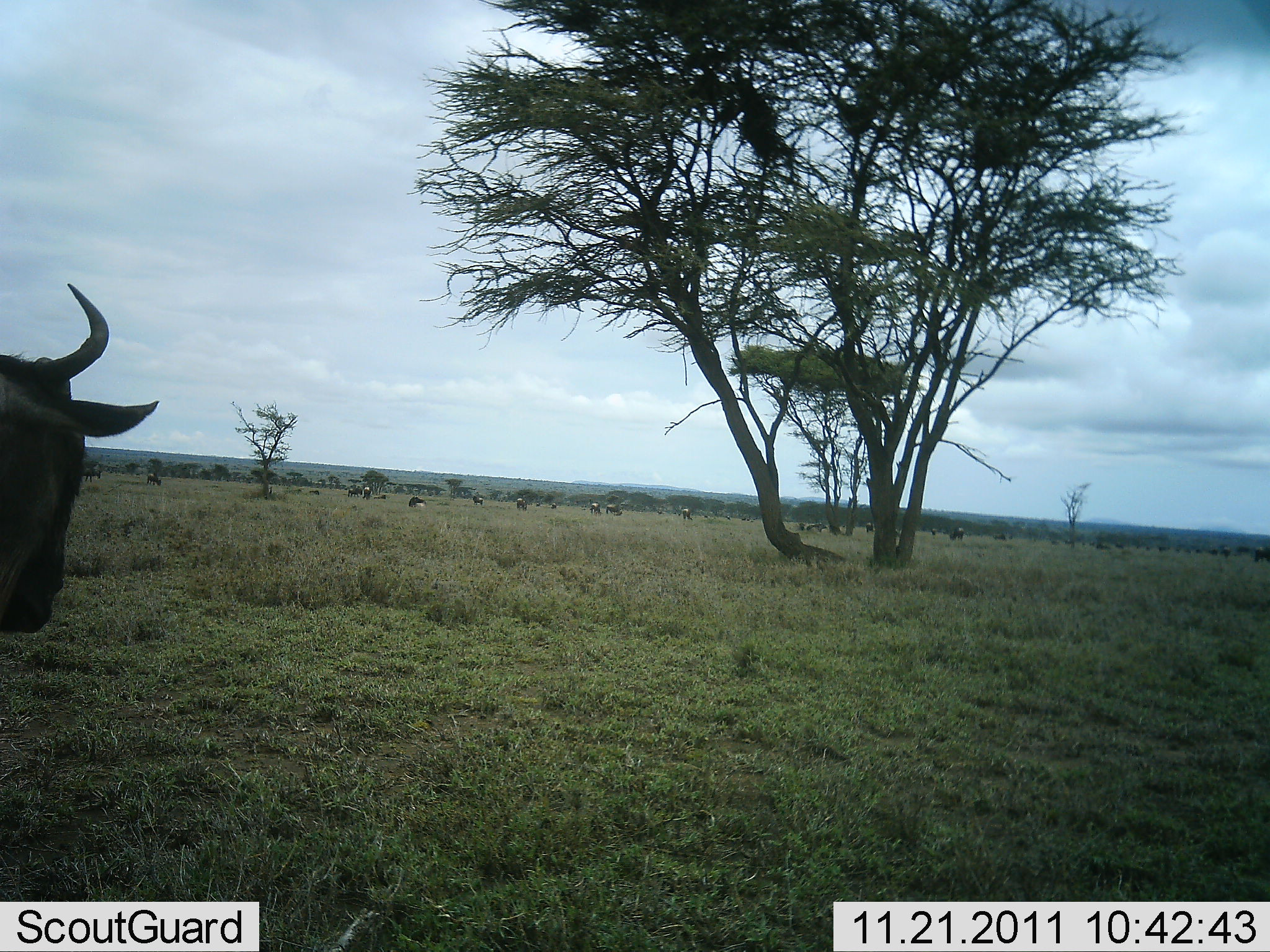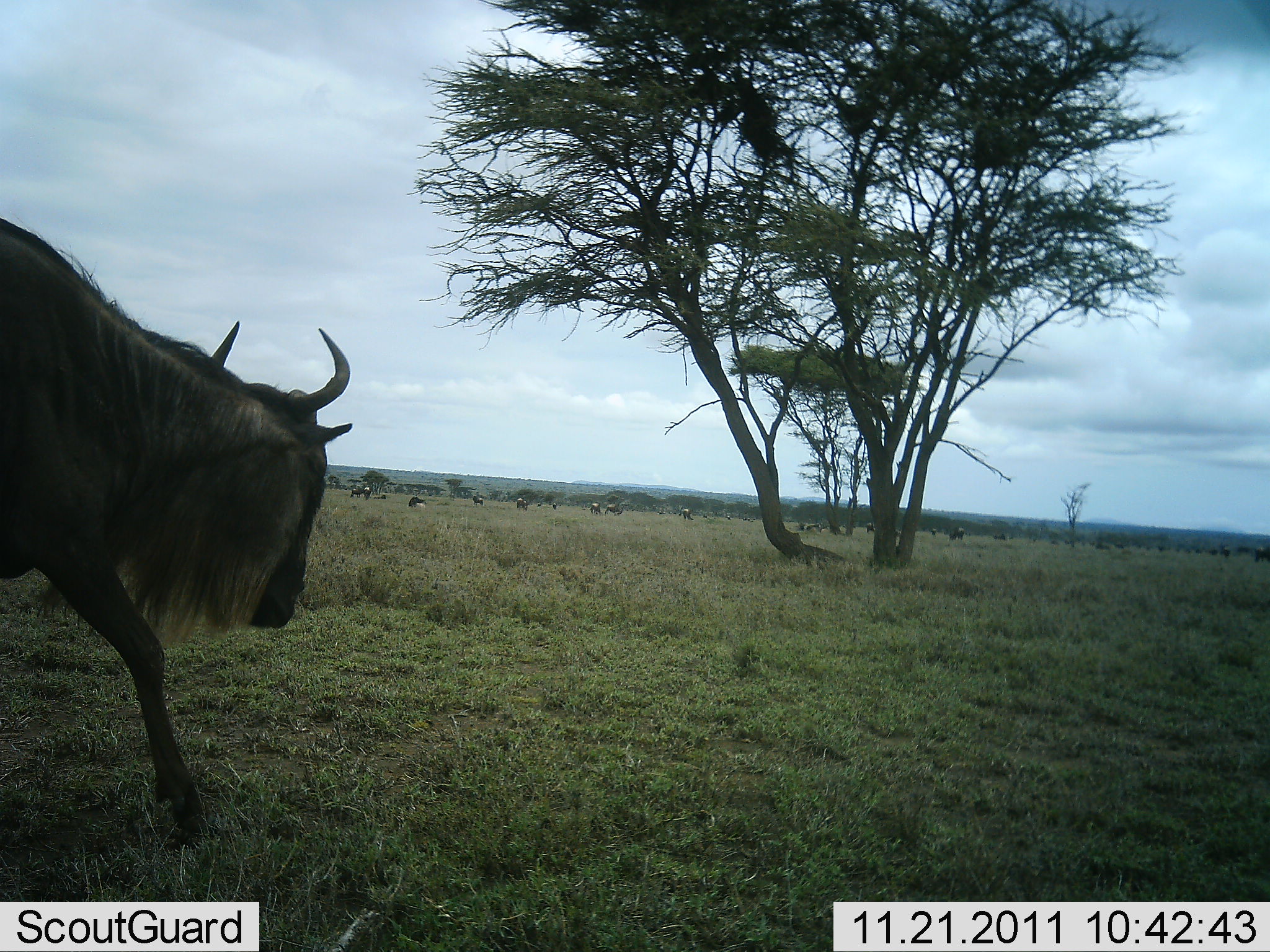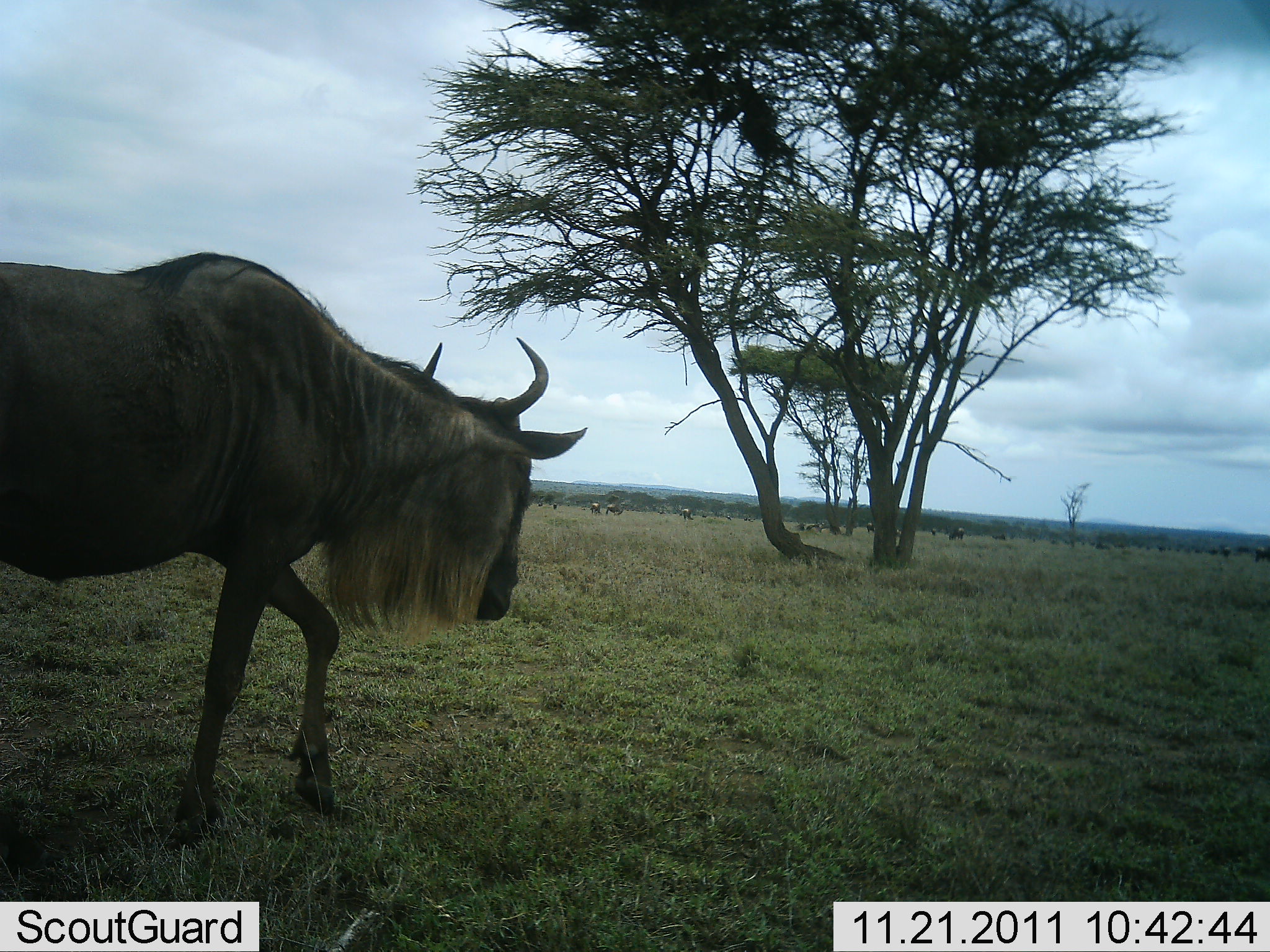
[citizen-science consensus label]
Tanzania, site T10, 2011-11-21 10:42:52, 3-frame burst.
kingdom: Animalia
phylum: Chordata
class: Mammalia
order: Artiodactyla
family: Bovidae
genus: Connochaetes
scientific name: Connochaetes taurinus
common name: blue wildebeest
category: wildebeest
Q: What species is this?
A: Wildebeest (blue wildebeest) (Connochaetes taurinus).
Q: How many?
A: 1.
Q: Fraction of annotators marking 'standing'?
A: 0%.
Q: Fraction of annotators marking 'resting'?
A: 0%.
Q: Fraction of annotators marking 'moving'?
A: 100%.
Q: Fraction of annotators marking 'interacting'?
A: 0%.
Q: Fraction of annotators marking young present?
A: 0%.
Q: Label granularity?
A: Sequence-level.